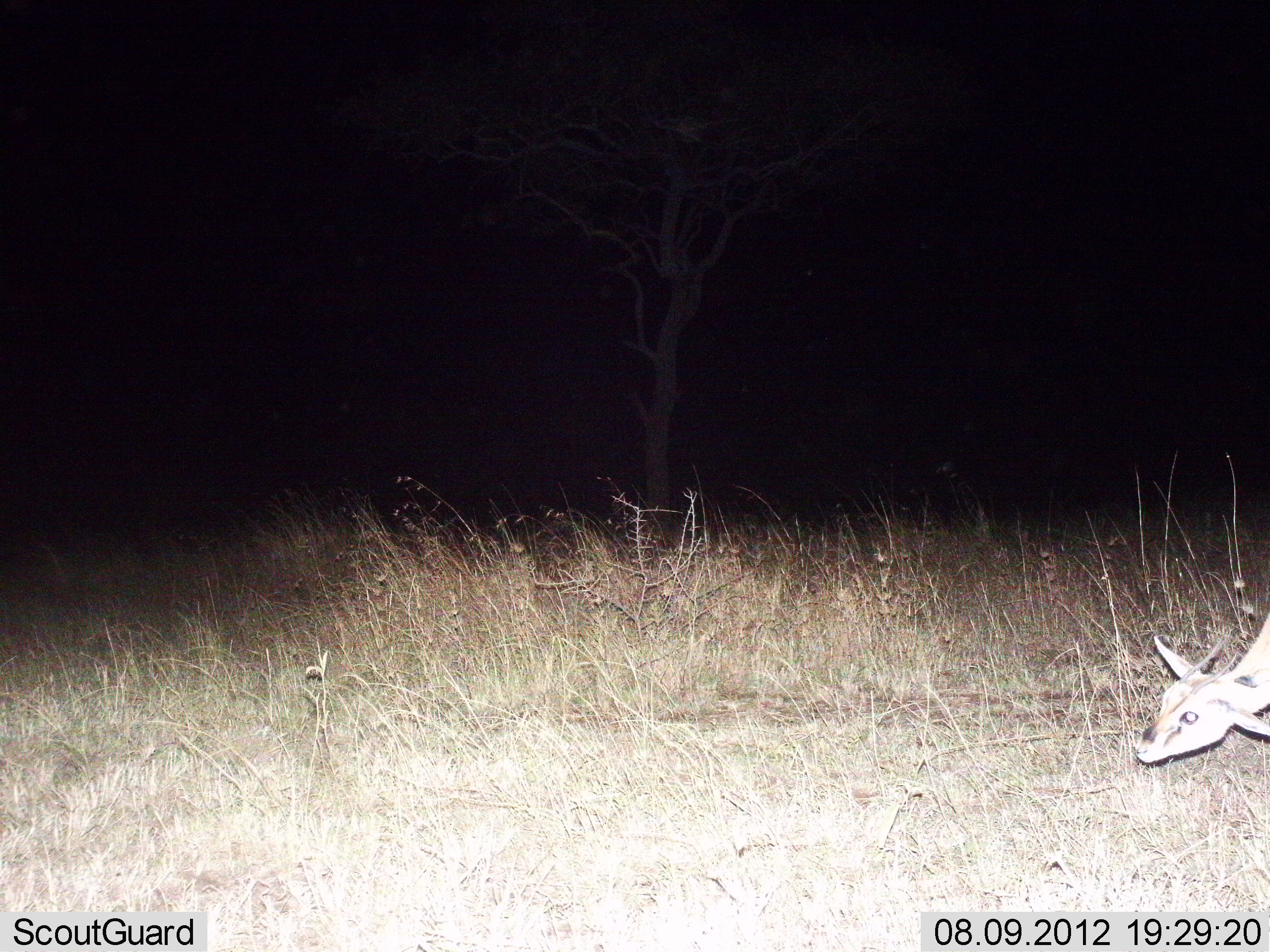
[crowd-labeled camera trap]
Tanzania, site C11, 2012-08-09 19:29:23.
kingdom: Animalia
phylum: Chordata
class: Mammalia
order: Artiodactyla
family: Bovidae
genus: Eudorcas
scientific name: Eudorcas thomsonii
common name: thomson's gazelle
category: gazellethomsons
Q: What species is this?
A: Gazellethomsons (thomson's gazelle) (Eudorcas thomsonii).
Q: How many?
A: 1.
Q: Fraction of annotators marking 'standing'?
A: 40%.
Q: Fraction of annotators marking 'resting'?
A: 0%.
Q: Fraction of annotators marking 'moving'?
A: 20%.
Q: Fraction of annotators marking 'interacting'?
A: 0%.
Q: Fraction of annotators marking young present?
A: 20%.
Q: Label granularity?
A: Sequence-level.